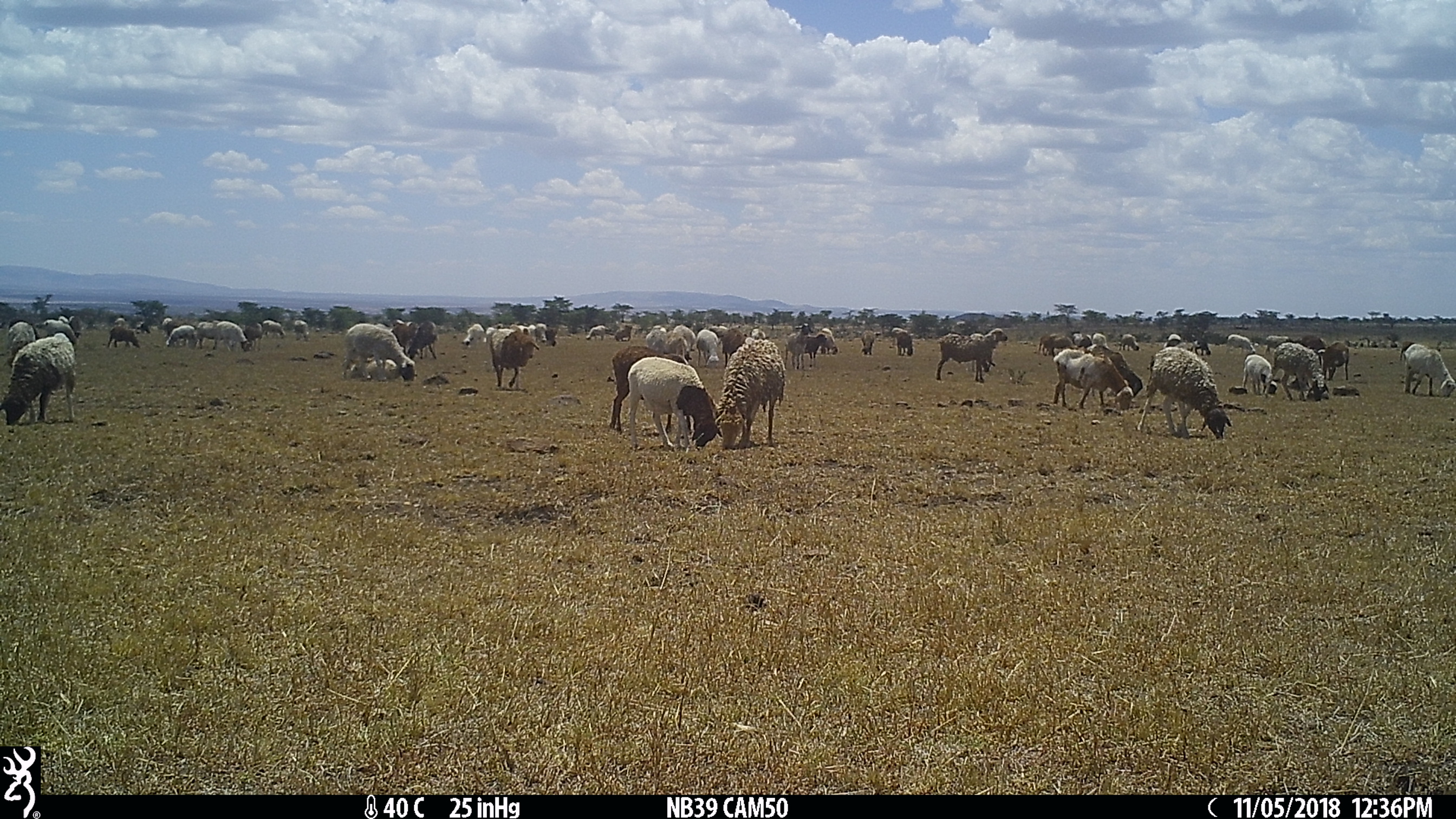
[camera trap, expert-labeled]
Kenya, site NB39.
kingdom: Animalia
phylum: Chordata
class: Mammalia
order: Artiodactyla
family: Bovidae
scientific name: Bovidae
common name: sheep or goat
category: shoat